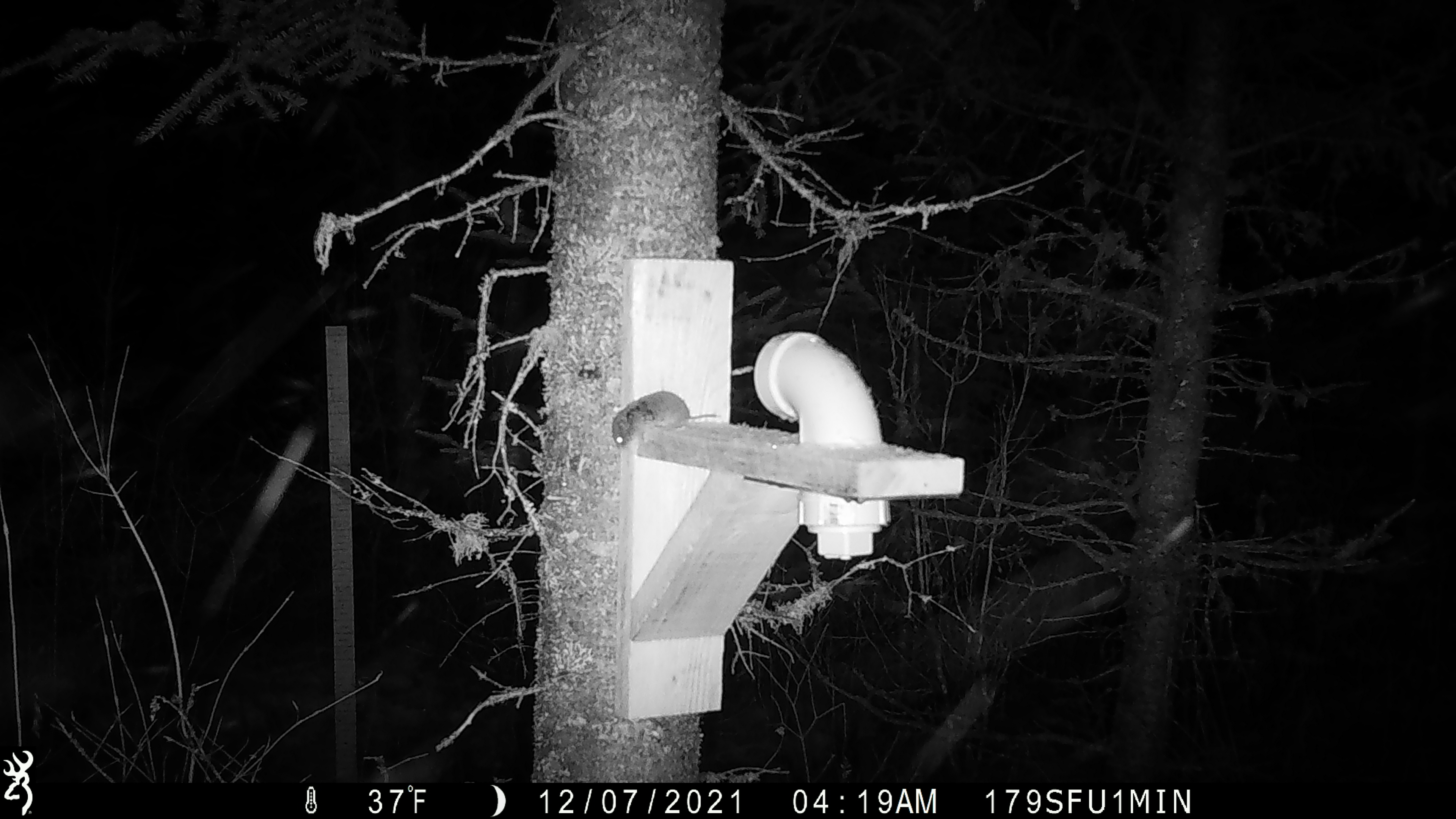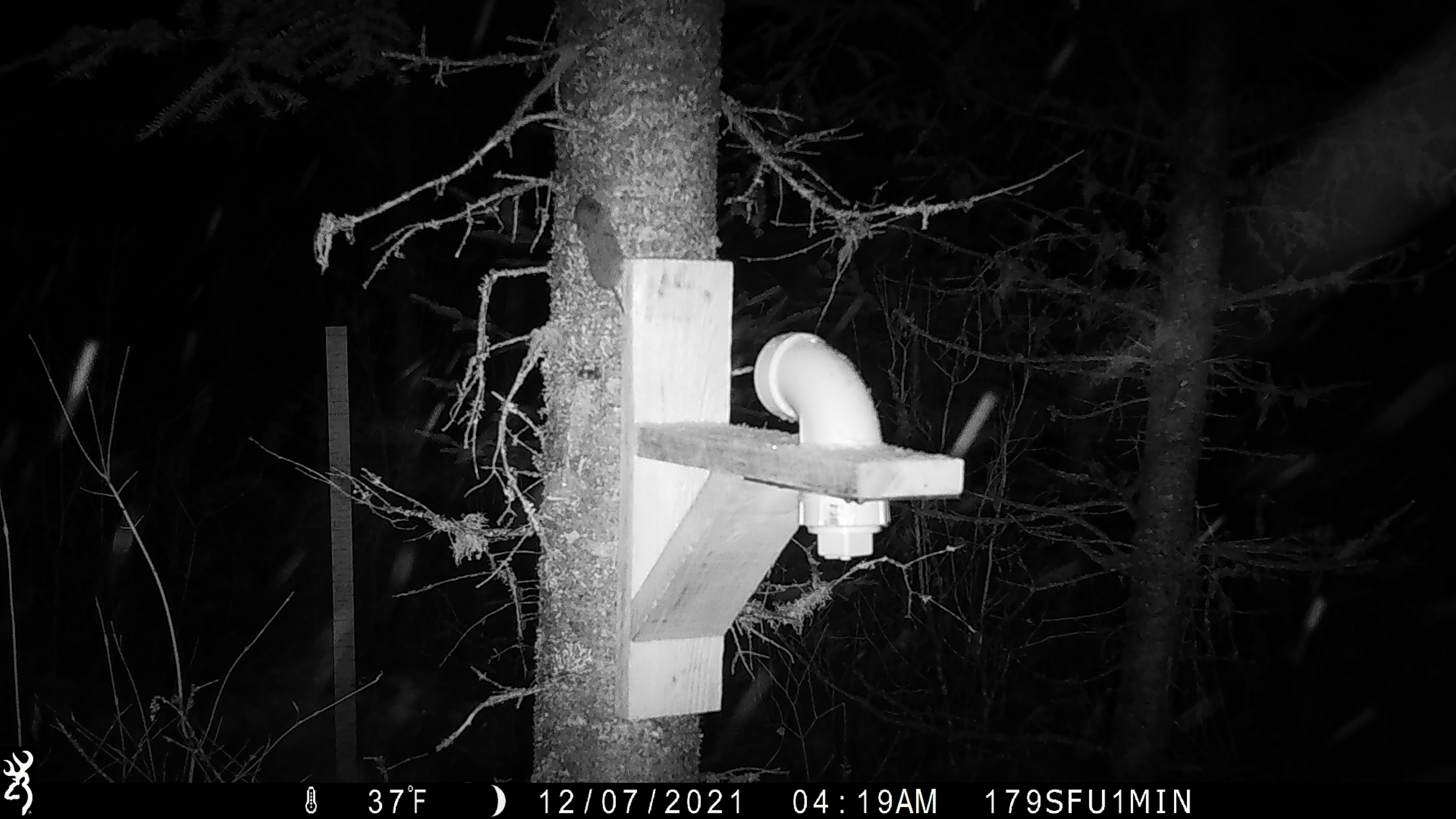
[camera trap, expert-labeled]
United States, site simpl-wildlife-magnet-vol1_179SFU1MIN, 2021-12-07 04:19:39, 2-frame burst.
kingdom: Animalia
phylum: Chordata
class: Mammalia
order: Rodentia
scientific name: Rodentia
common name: mouse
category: mouse sp.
Mouse sp. (mouse) (Rodentia).